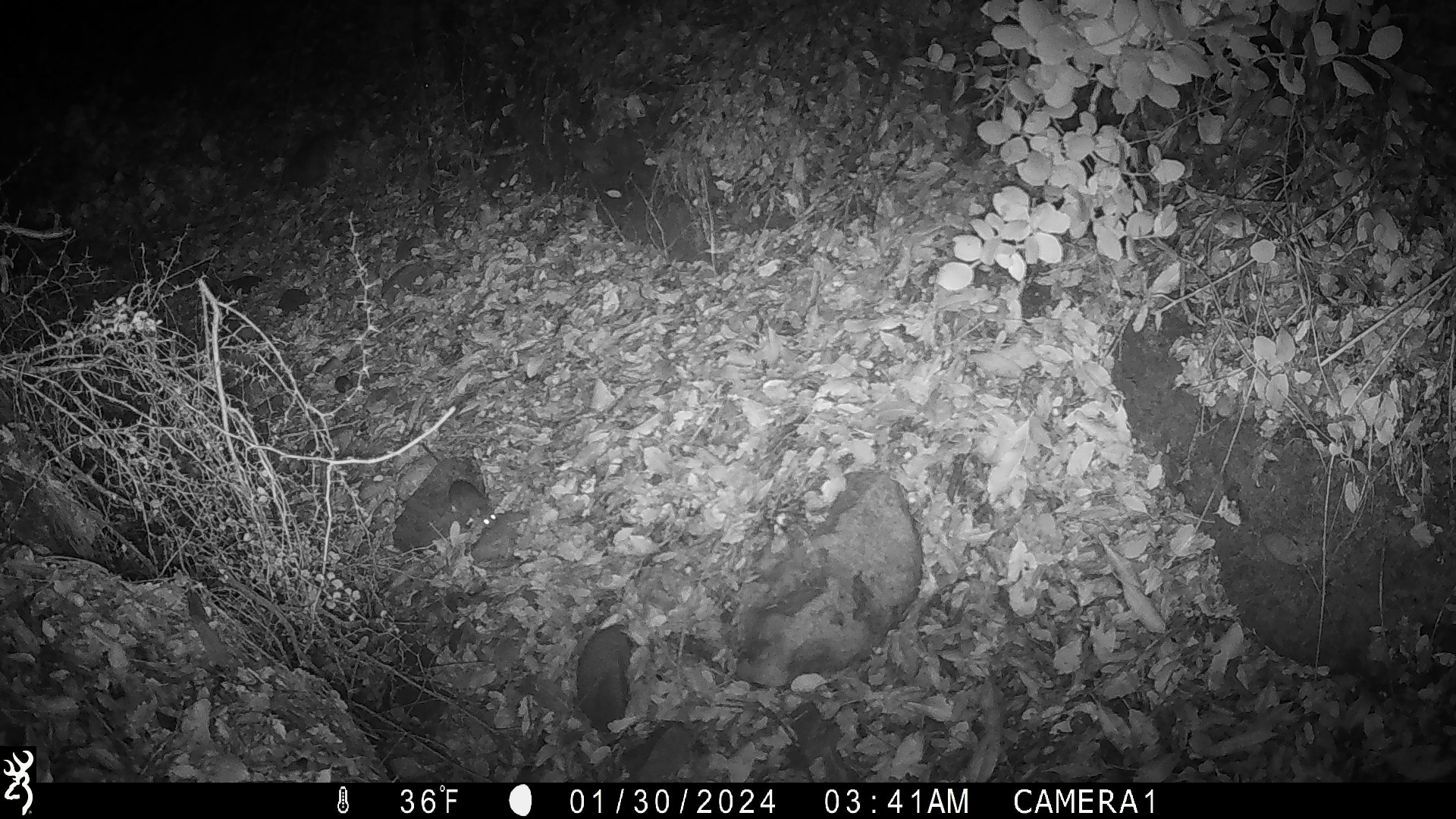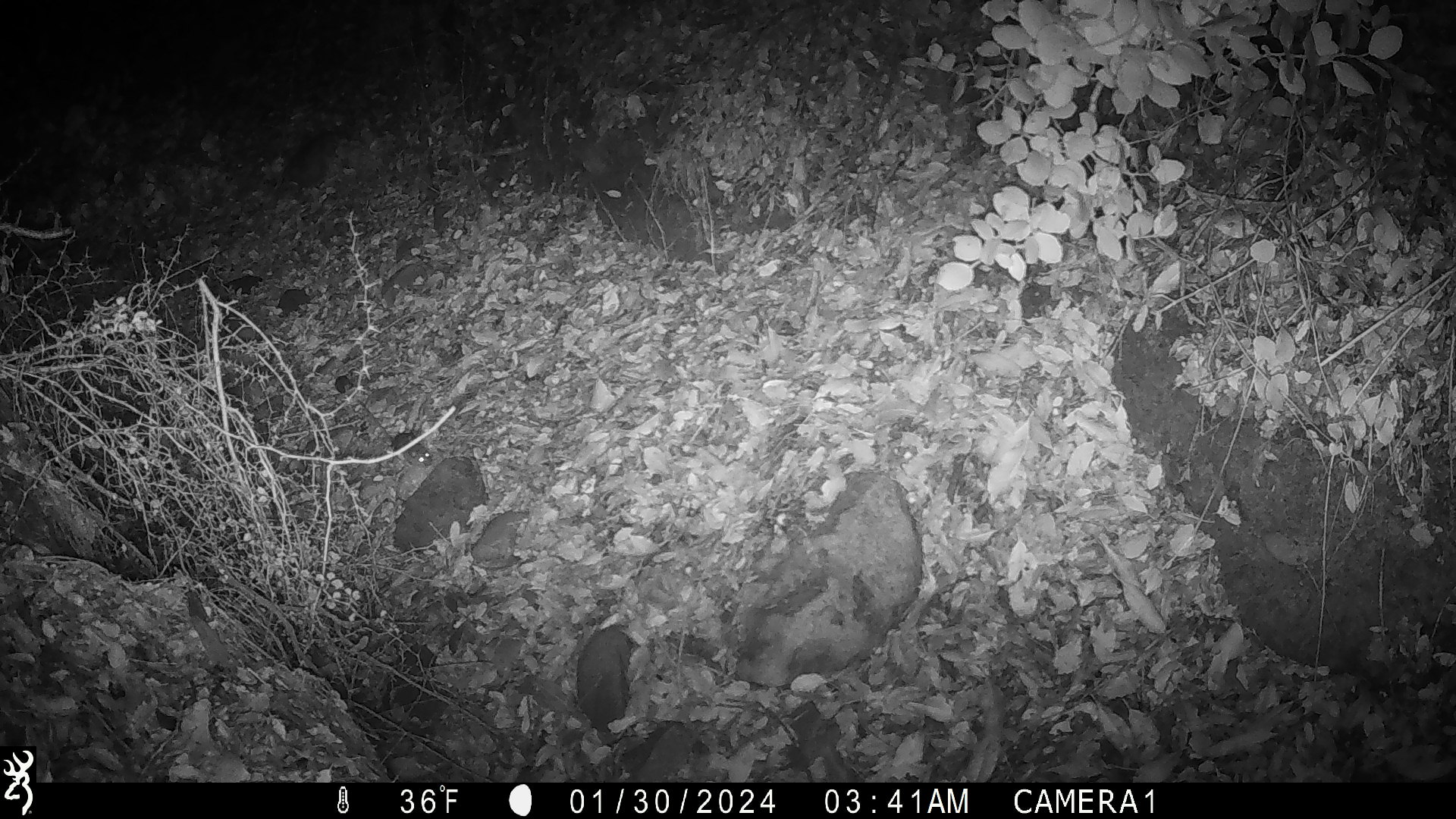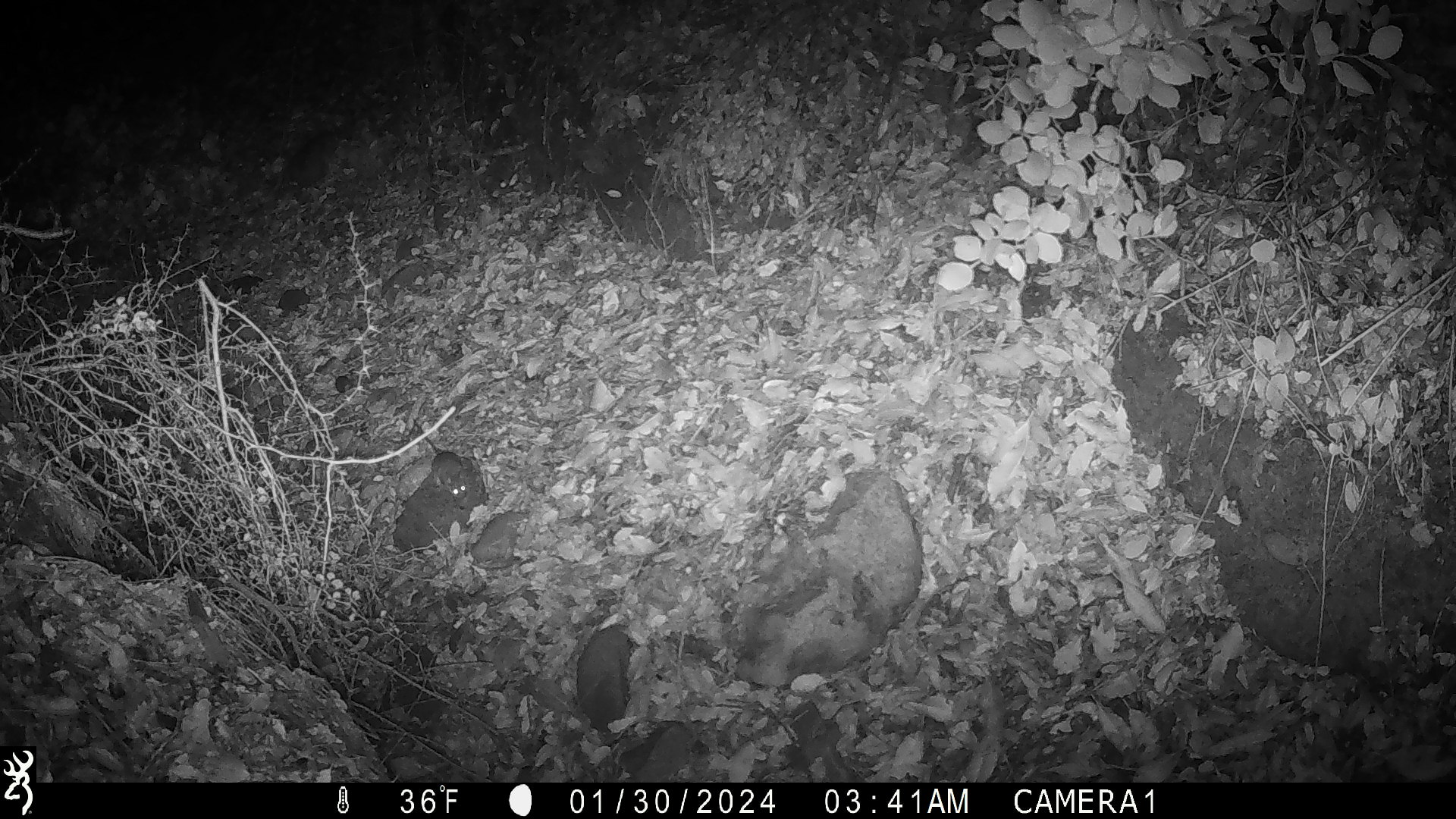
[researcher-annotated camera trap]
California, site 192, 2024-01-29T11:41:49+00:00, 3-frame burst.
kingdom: Animalia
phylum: Chordata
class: Mammalia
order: Rodentia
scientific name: Rodentia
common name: mouse or rat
Mouse or rat (Rodentia).